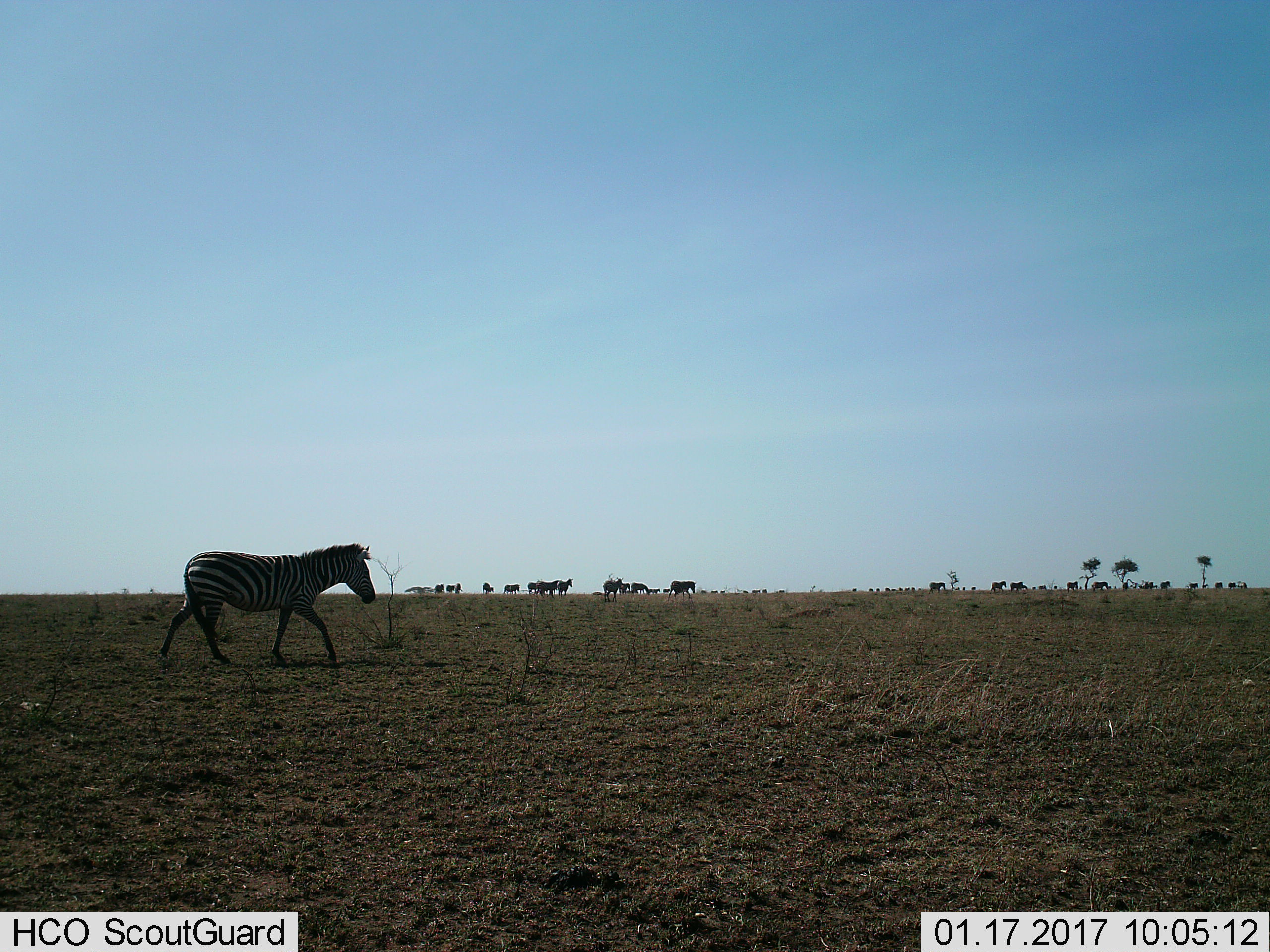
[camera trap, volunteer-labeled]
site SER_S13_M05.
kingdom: Animalia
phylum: Chordata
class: Mammalia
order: Perissodactyla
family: Equidae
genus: Equus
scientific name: Equus quagga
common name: plains zebra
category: zebraplains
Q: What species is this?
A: Zebraplains (plains zebra) (Equus quagga).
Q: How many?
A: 11-50.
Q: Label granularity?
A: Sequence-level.